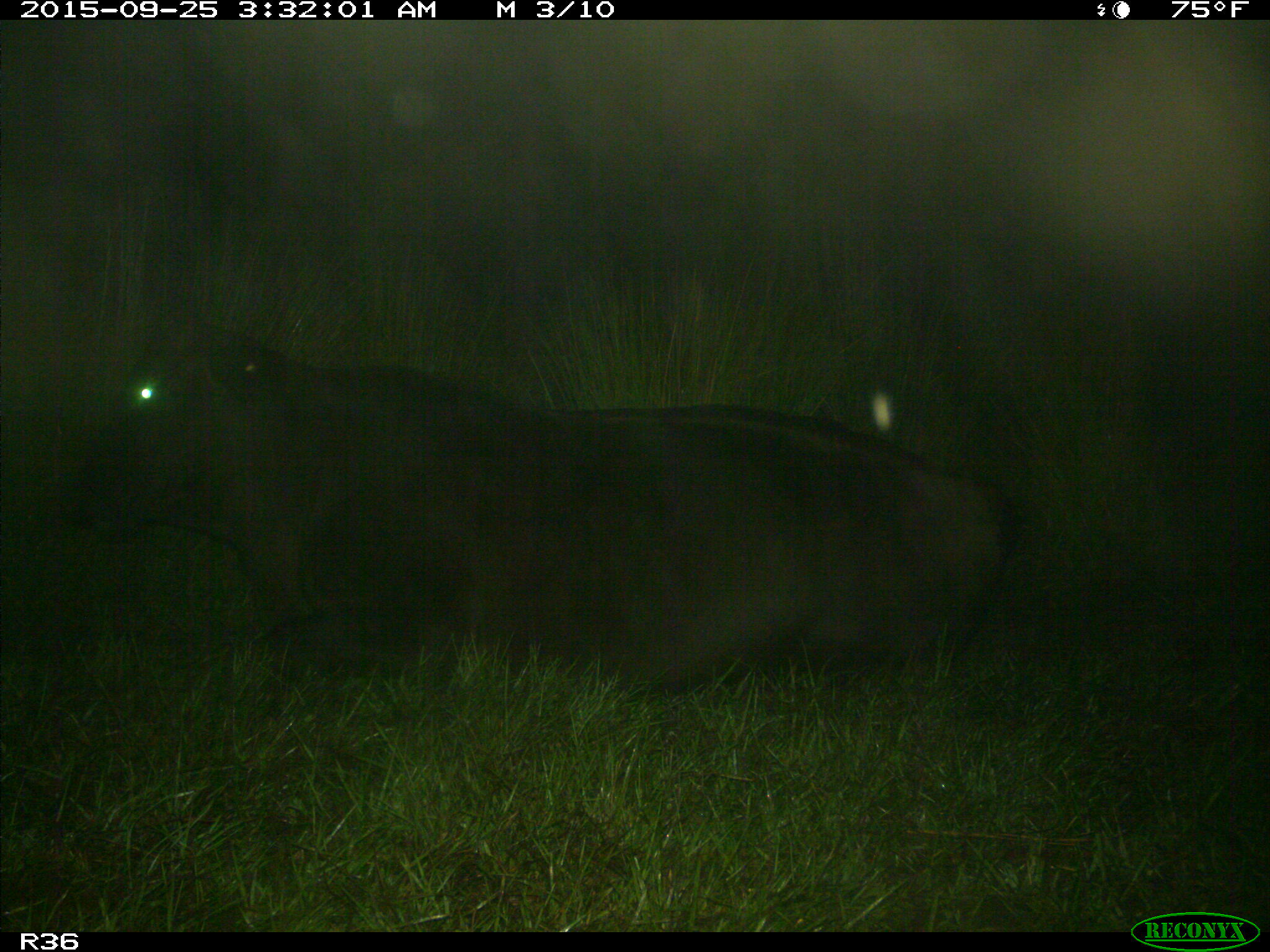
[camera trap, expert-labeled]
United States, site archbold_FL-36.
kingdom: Animalia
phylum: Chordata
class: Mammalia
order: Artiodactyla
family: Bovidae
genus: Bos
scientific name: Bos taurus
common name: domestic cow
Bos taurus (domestic cow).